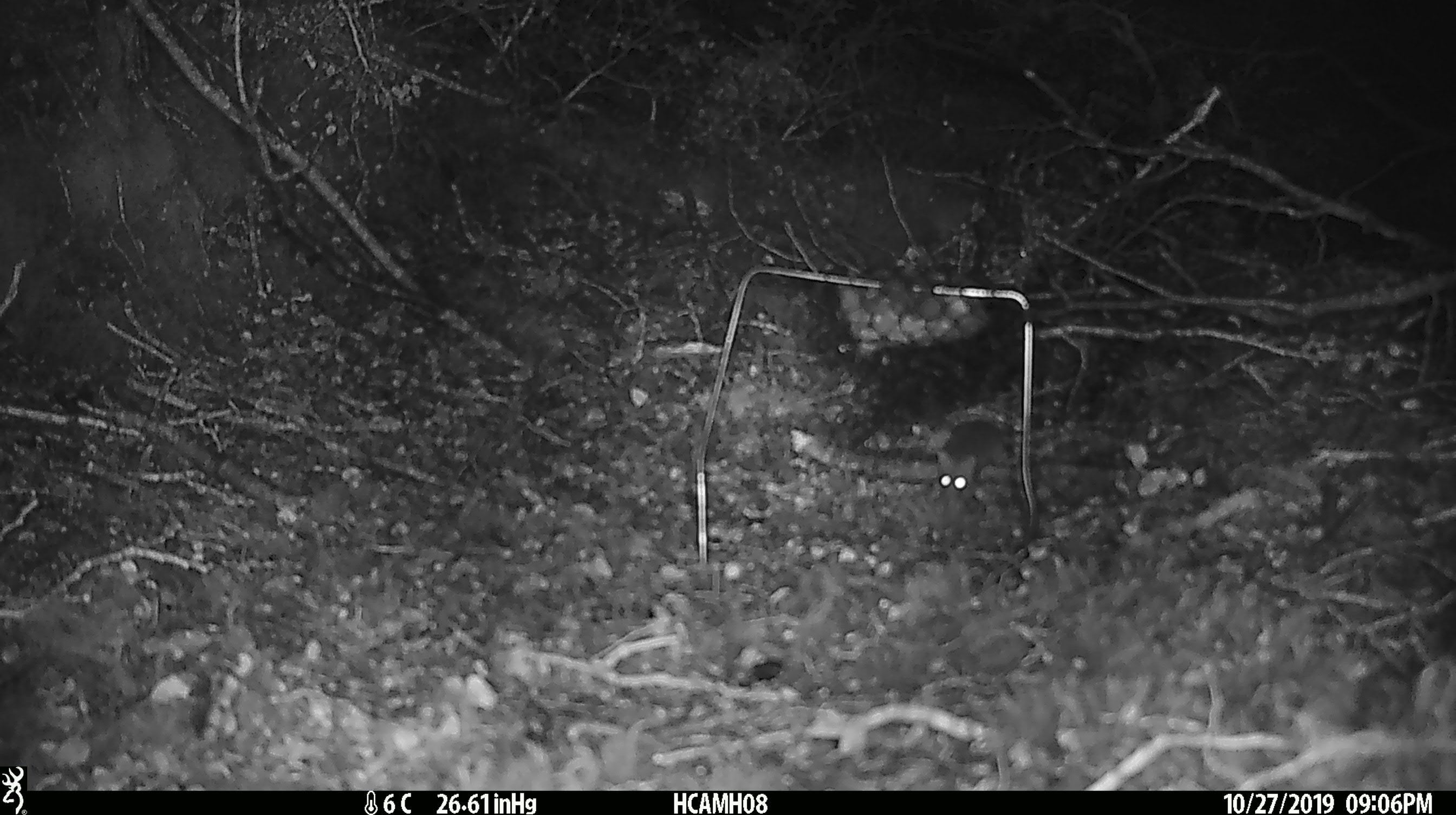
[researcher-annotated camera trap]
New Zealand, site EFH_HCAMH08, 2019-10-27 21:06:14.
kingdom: Animalia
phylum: Chordata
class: Mammalia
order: Rodentia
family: Muridae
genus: Mus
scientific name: Mus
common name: mouse